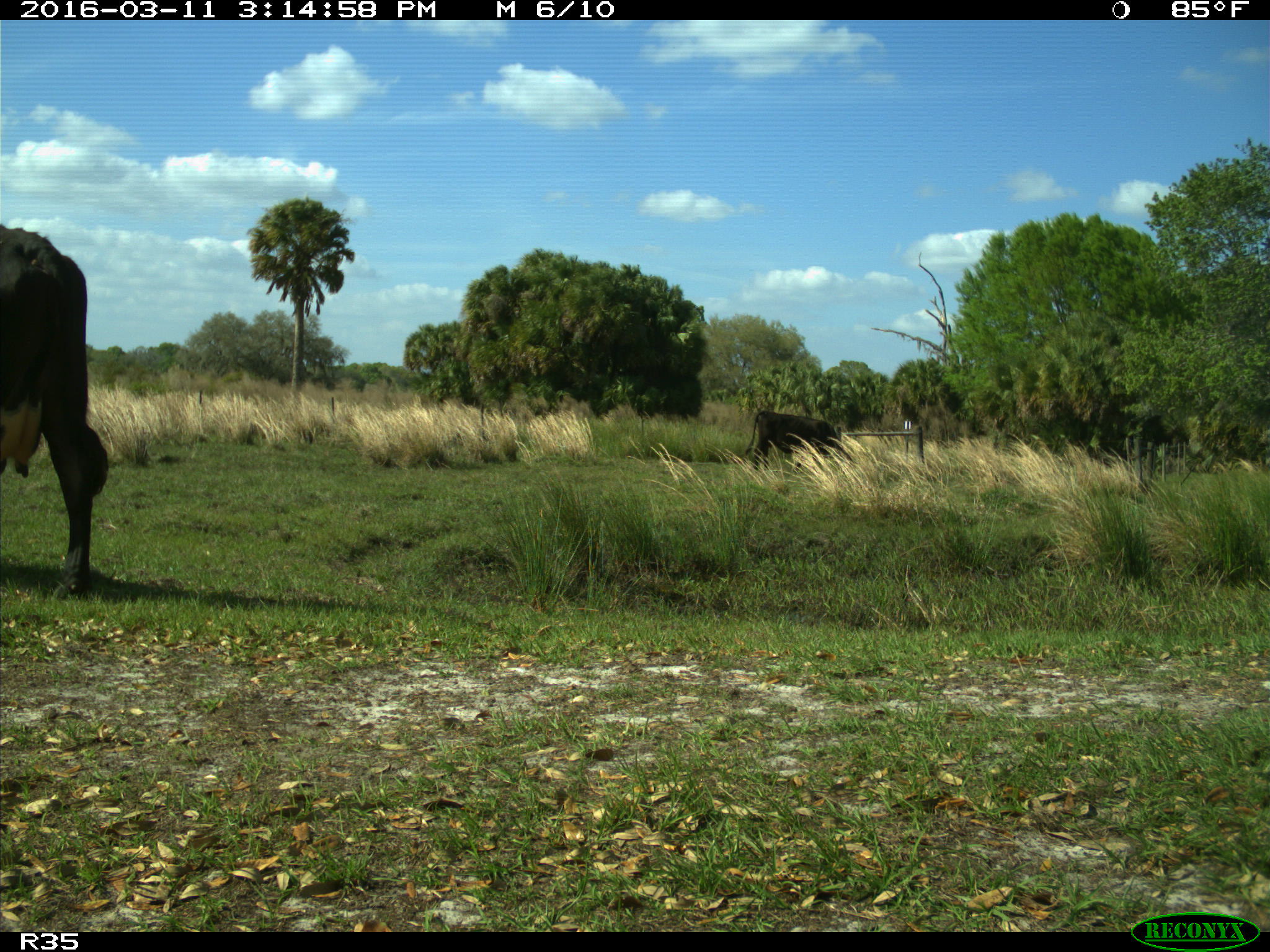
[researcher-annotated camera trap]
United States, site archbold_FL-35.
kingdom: Animalia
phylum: Chordata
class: Mammalia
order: Artiodactyla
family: Bovidae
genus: Bos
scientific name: Bos taurus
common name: domestic cow